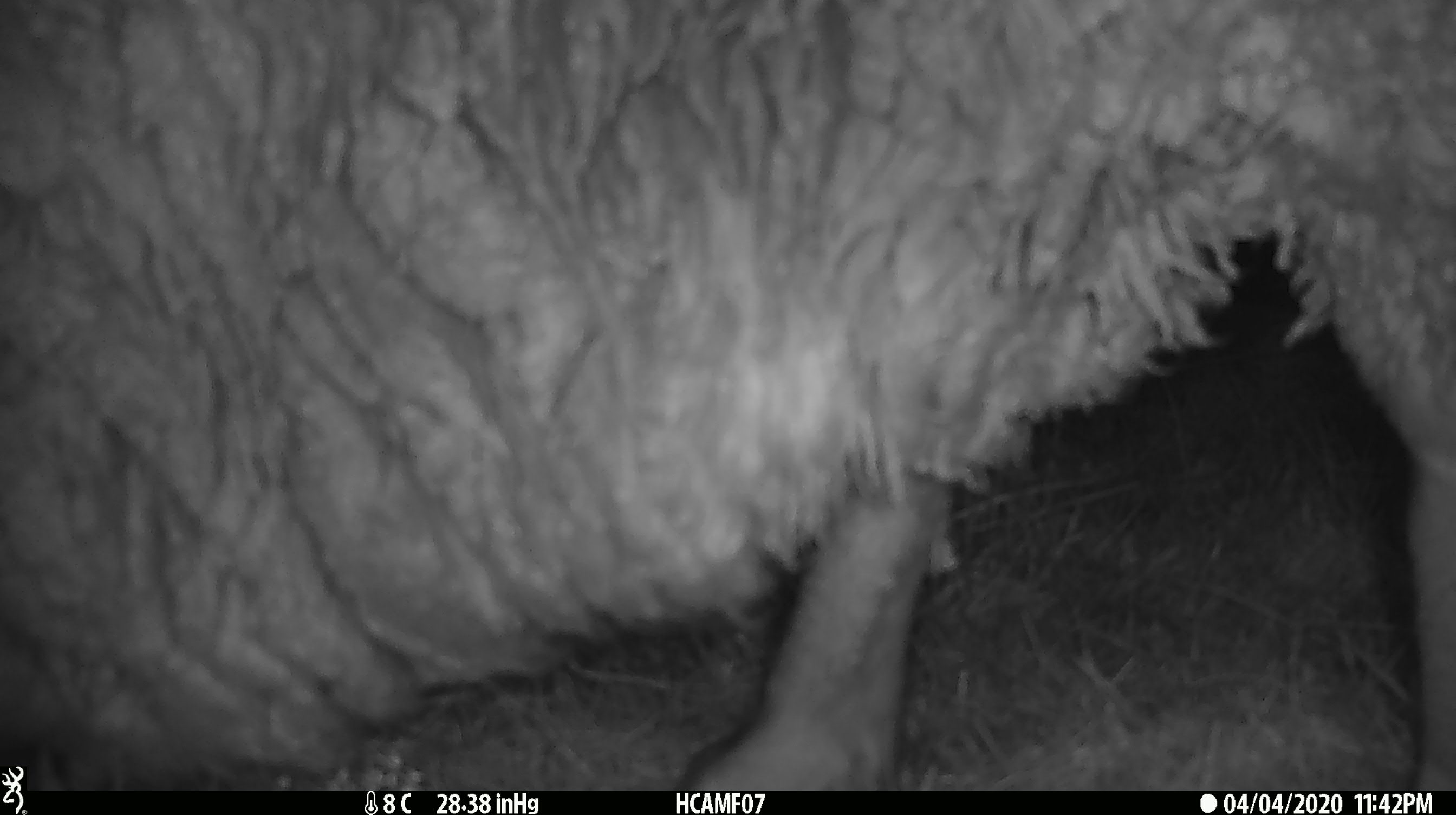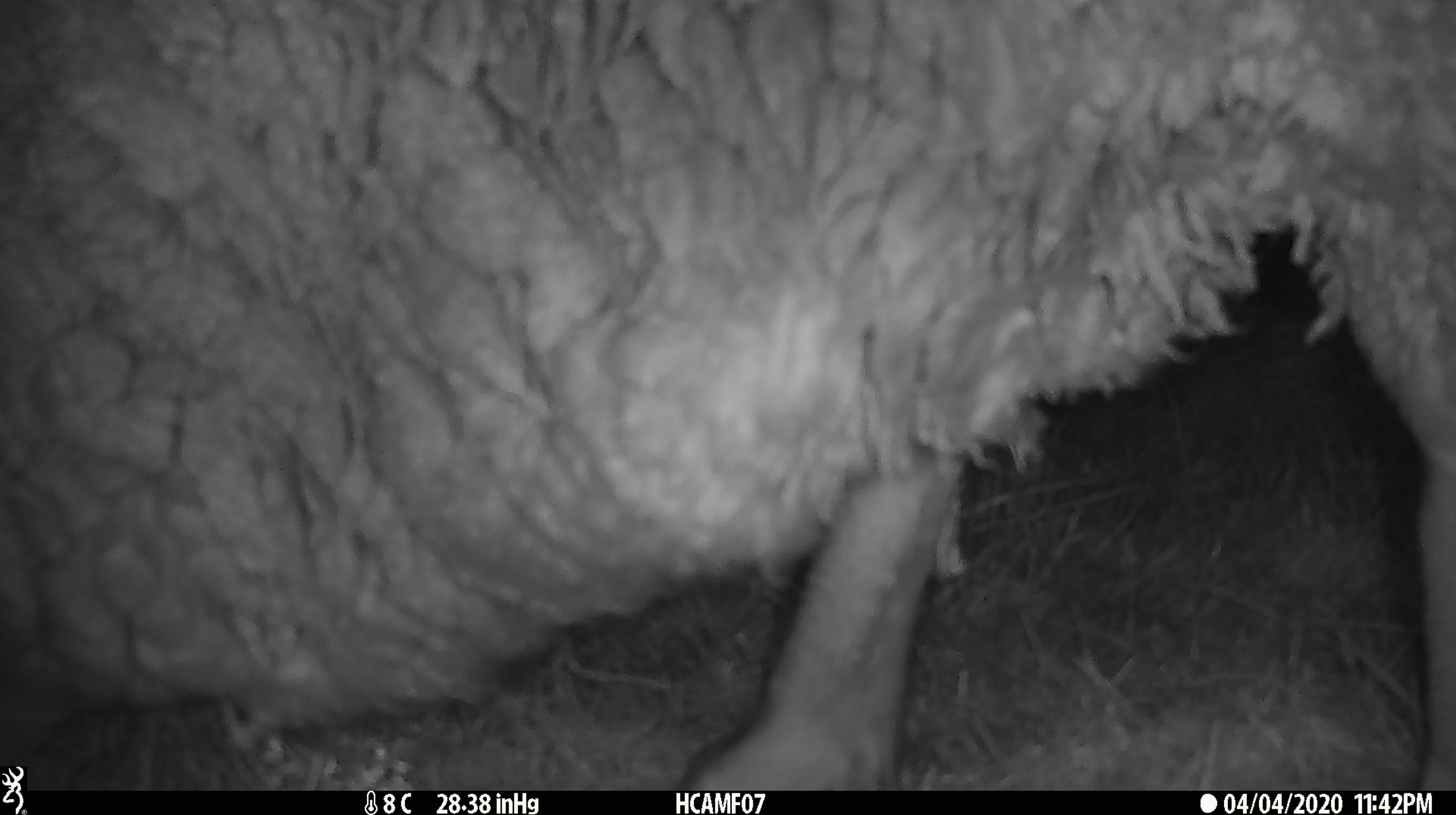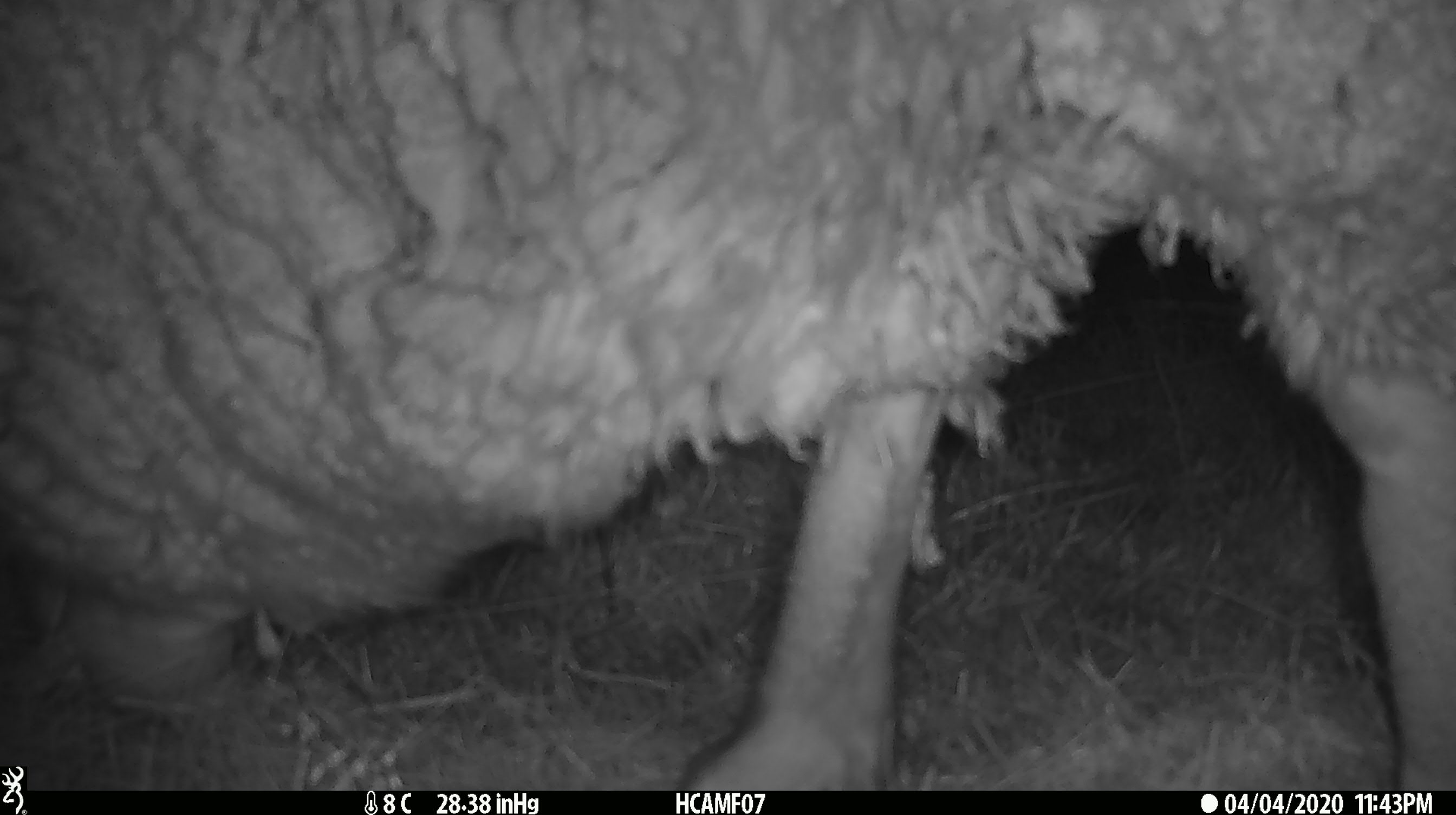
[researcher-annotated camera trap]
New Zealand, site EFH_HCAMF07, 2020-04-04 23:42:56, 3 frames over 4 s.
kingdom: Animalia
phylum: Chordata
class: Mammalia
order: Artiodactyla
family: Bovidae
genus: Ovis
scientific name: Ovis aries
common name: domestic sheep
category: sheep